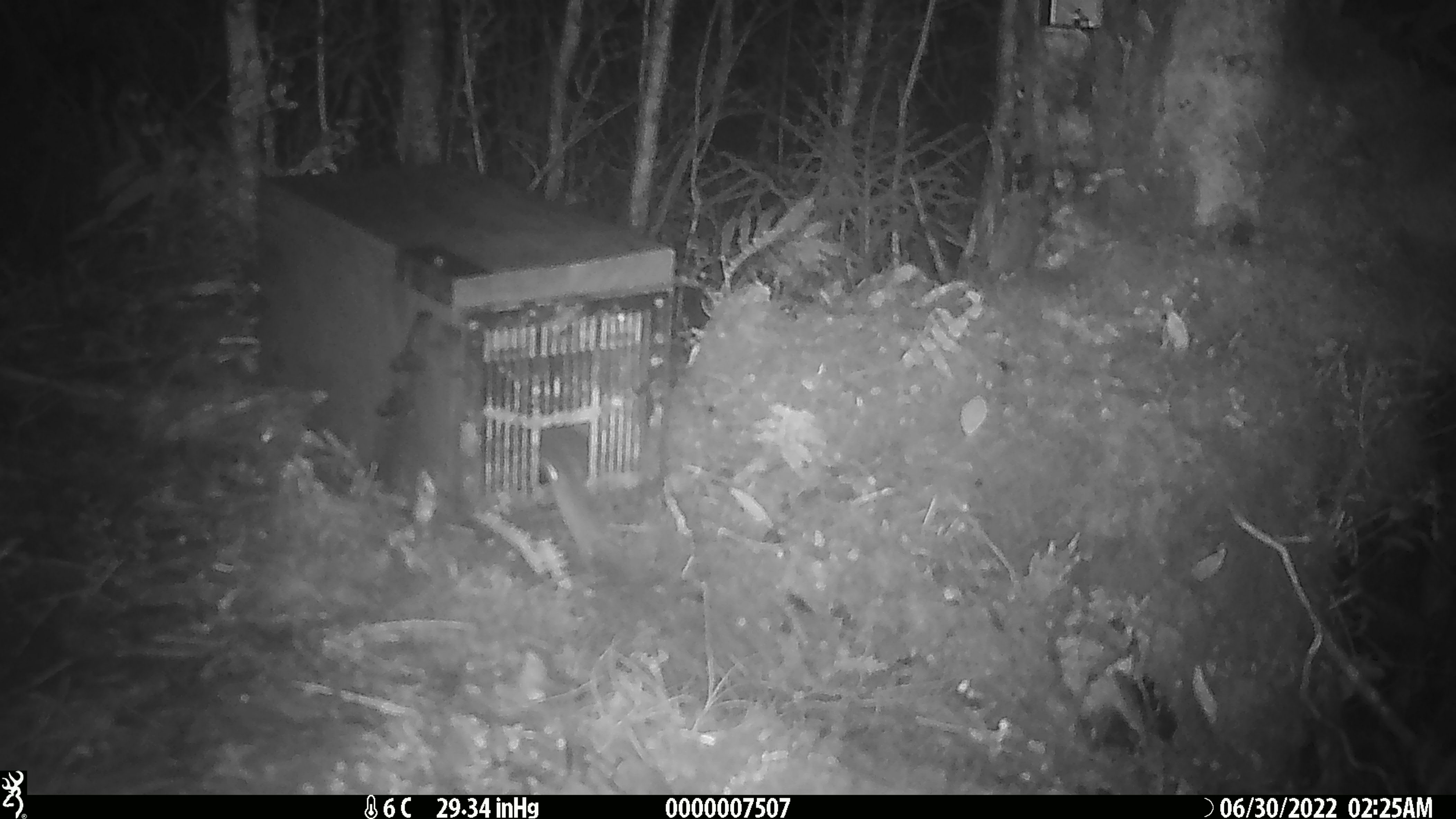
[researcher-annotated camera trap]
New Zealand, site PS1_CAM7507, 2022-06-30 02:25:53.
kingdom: Animalia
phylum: Chordata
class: Mammalia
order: Rodentia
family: Muridae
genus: Mus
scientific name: Mus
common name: mouse